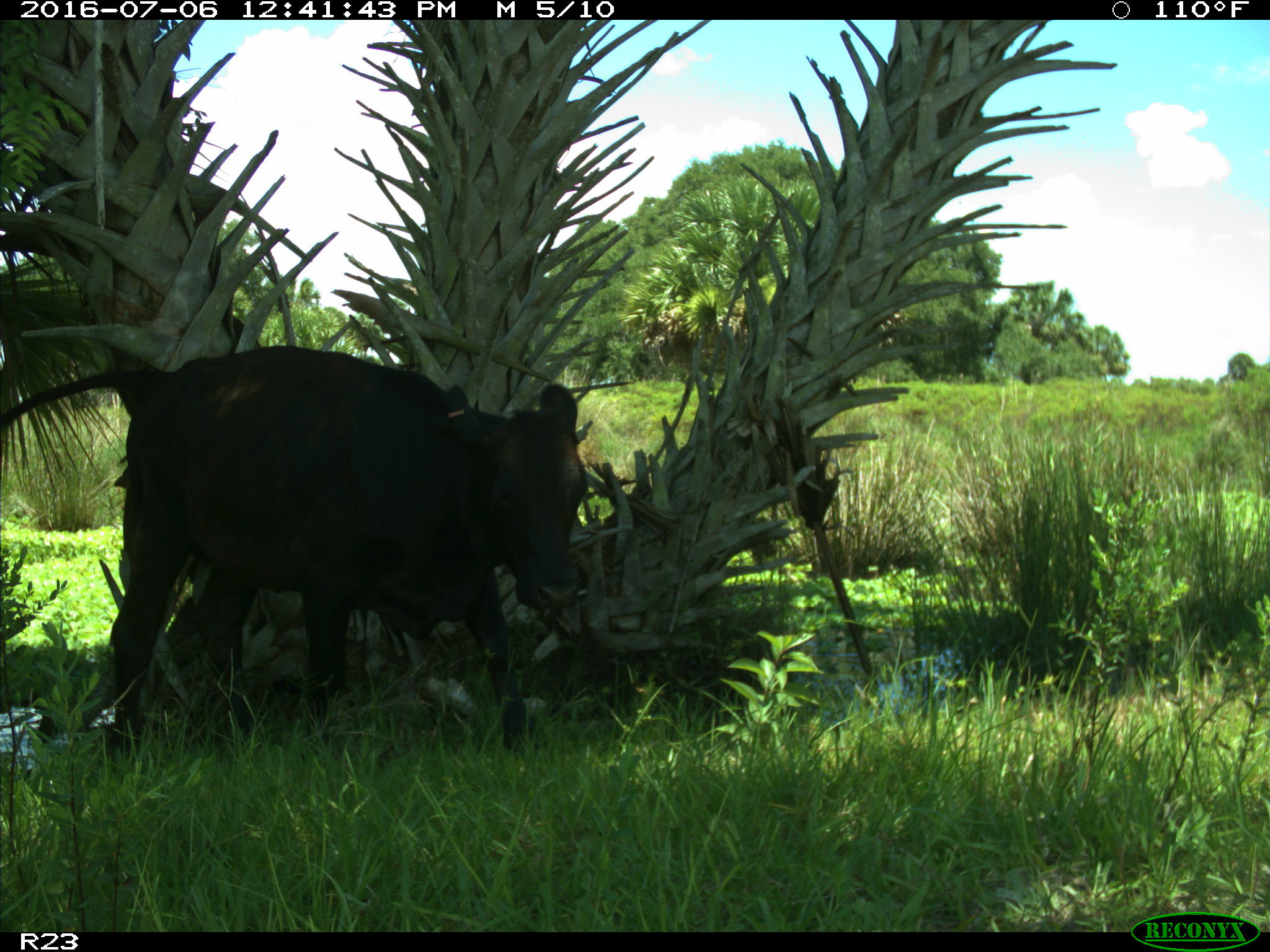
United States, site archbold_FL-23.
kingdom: Animalia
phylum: Chordata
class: Mammalia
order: Artiodactyla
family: Bovidae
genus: Bos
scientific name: Bos taurus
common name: domestic cow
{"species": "Bos taurus (domestic cow)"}